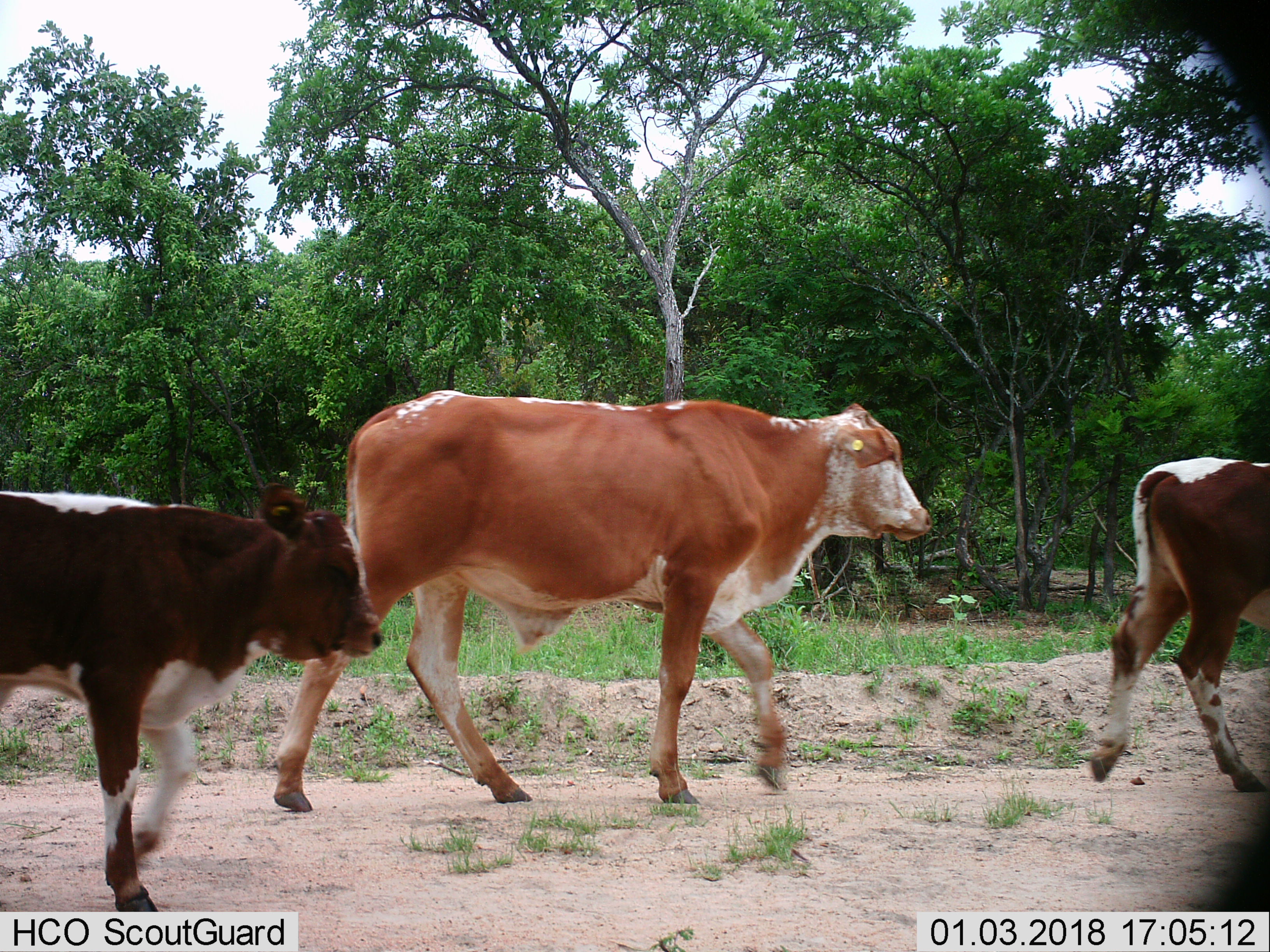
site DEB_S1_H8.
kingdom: Animalia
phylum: Chordata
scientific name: Vertebrata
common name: domestic animal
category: domesticanimal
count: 3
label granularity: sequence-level